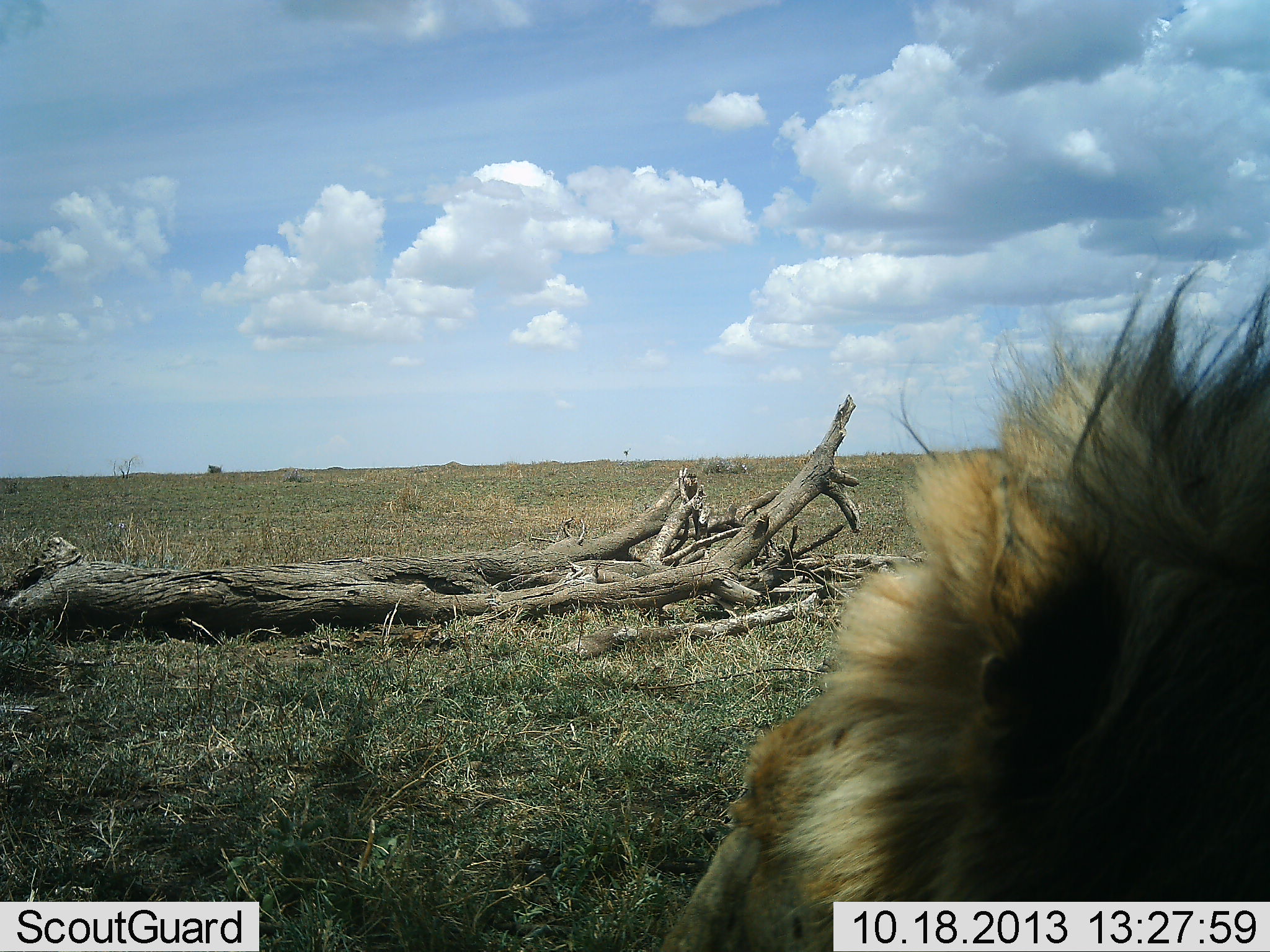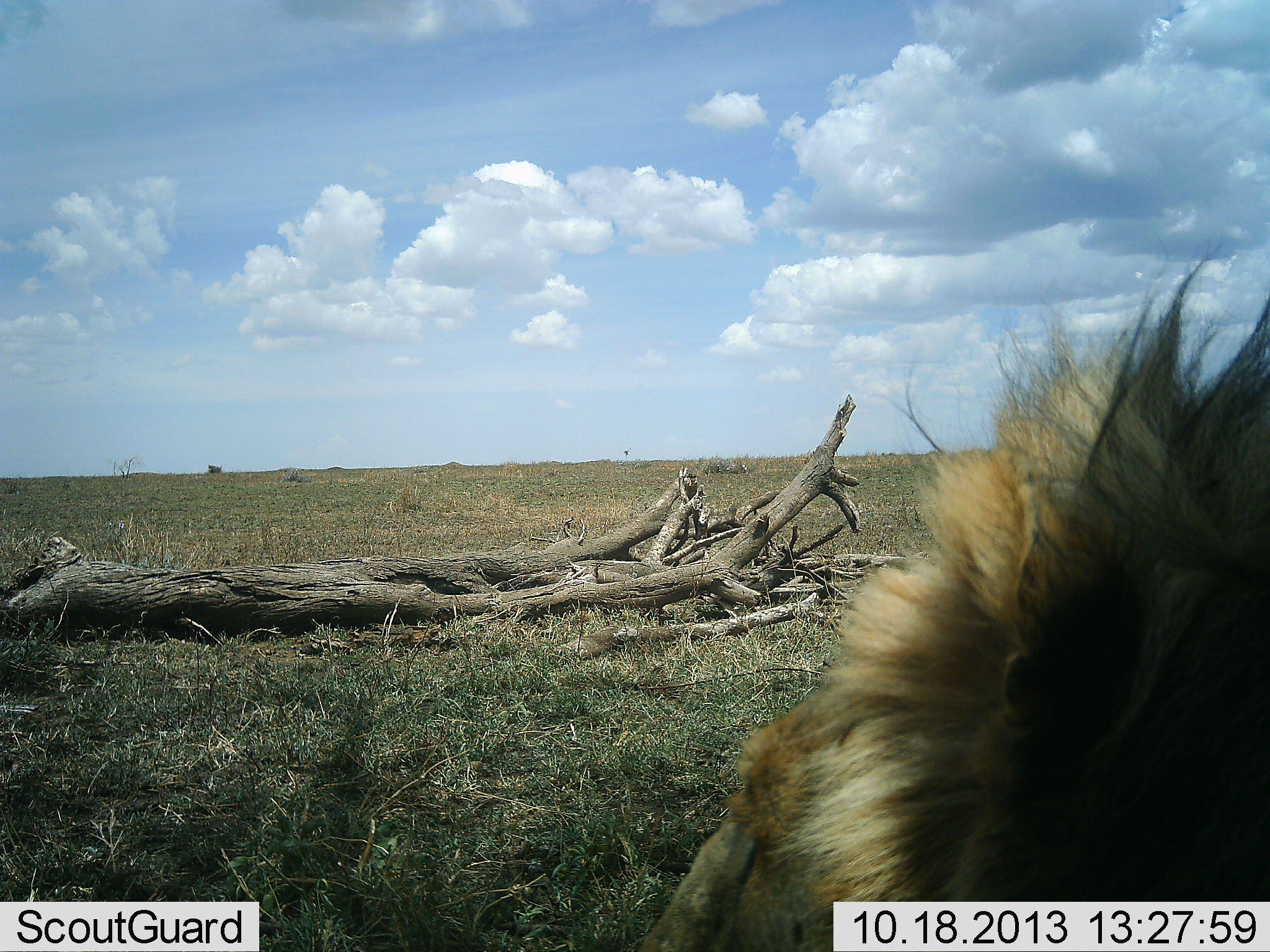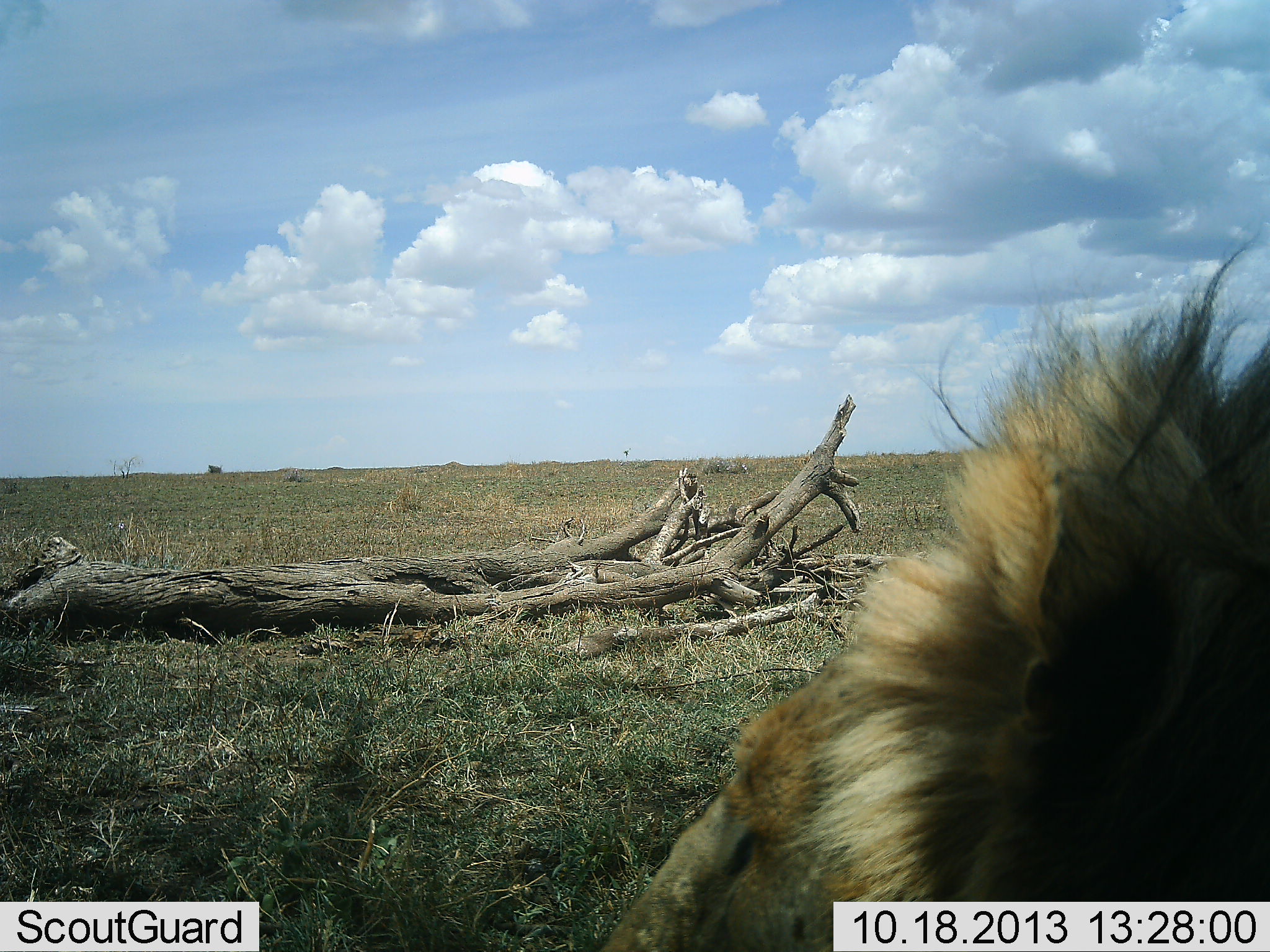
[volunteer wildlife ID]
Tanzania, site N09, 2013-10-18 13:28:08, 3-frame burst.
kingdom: Animalia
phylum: Chordata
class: Mammalia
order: Carnivora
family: Felidae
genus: Panthera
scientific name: Panthera leo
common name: lion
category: lionmale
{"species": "lionmale (lion) (Panthera leo)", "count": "1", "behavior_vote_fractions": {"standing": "17%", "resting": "75%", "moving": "8%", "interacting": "0%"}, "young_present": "0%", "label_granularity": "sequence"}